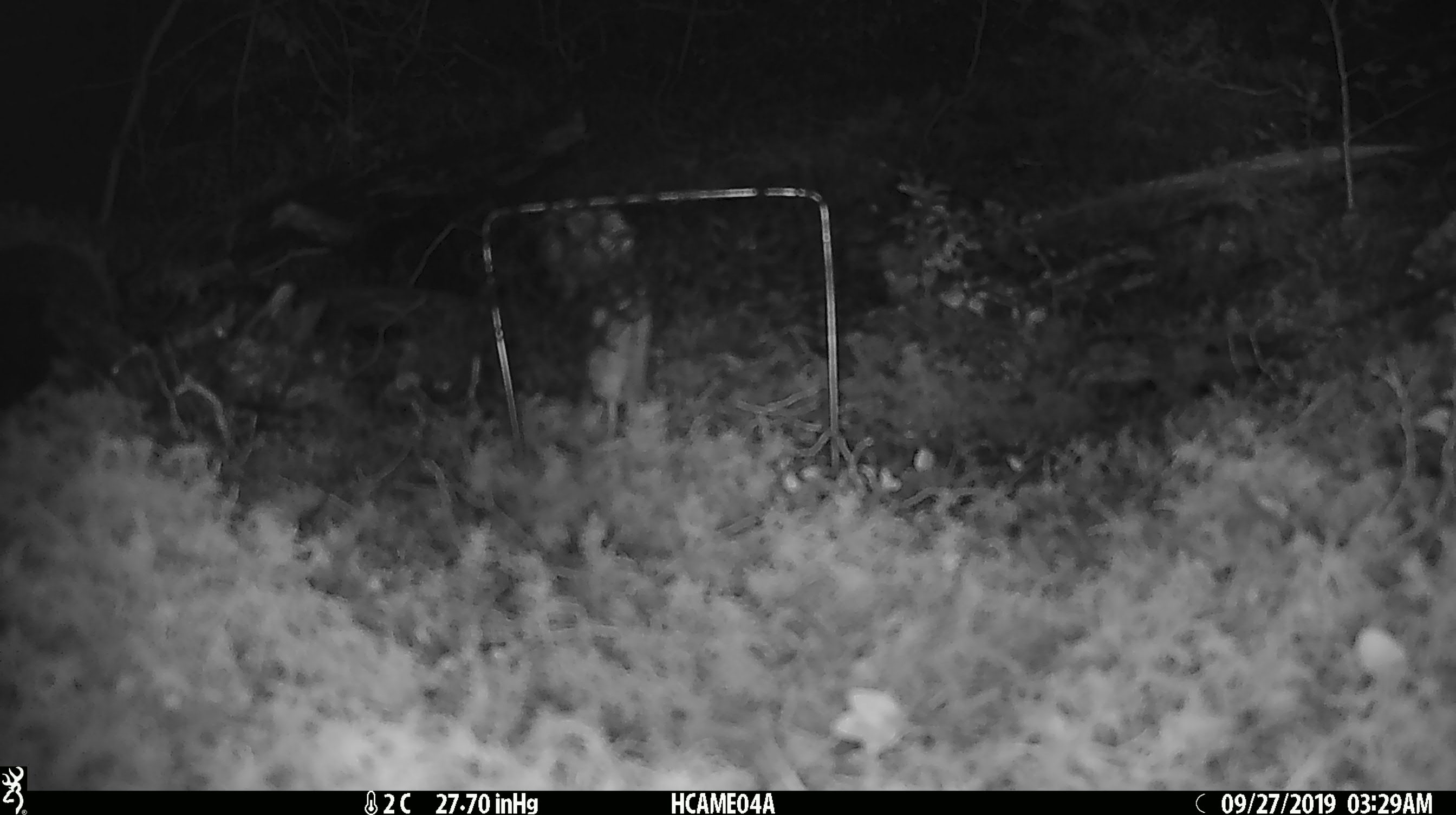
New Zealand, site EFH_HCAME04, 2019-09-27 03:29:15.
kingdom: Animalia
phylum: Chordata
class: Mammalia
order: Rodentia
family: Muridae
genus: Mus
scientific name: Mus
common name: mouse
Mouse (Mus).